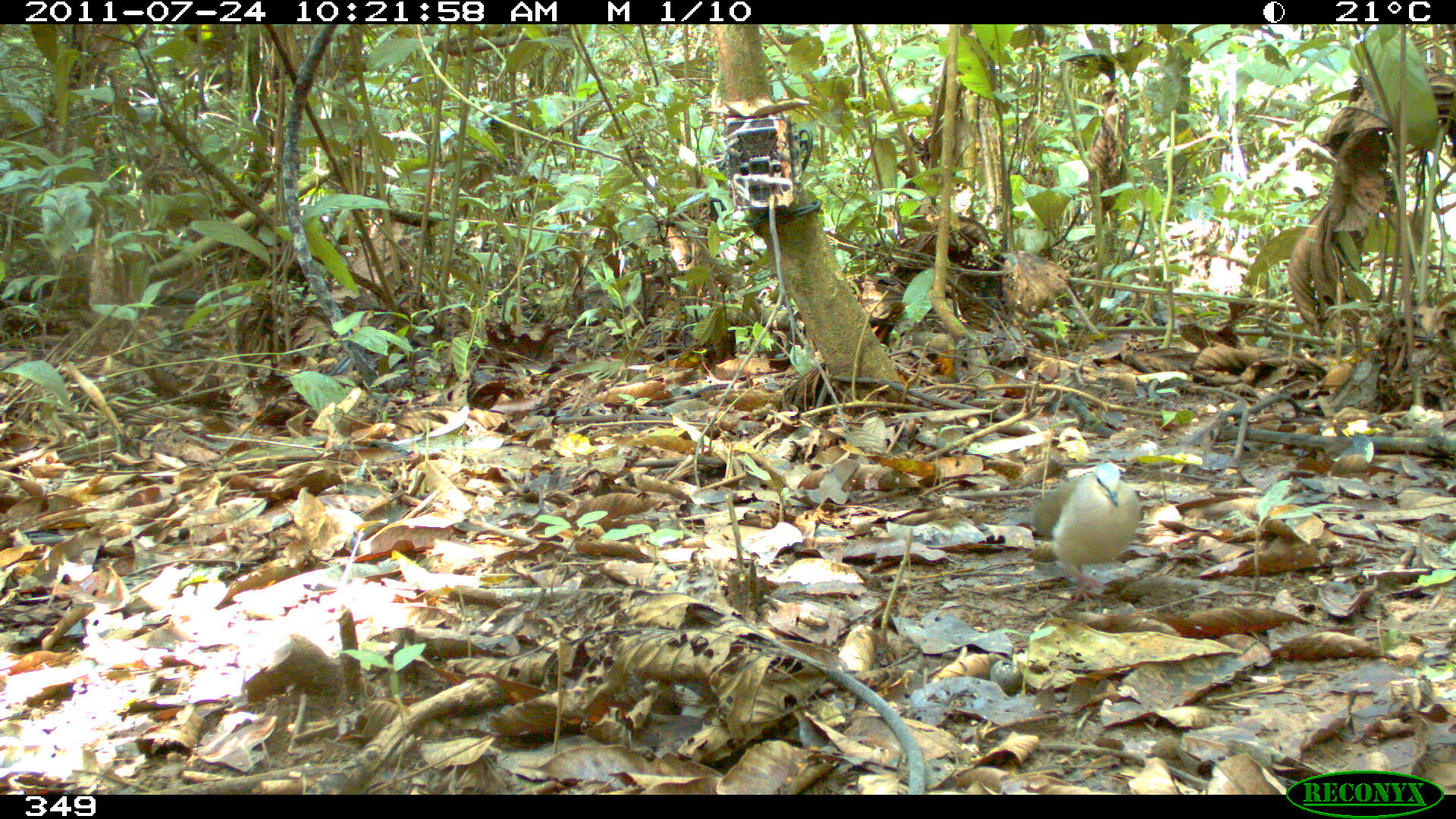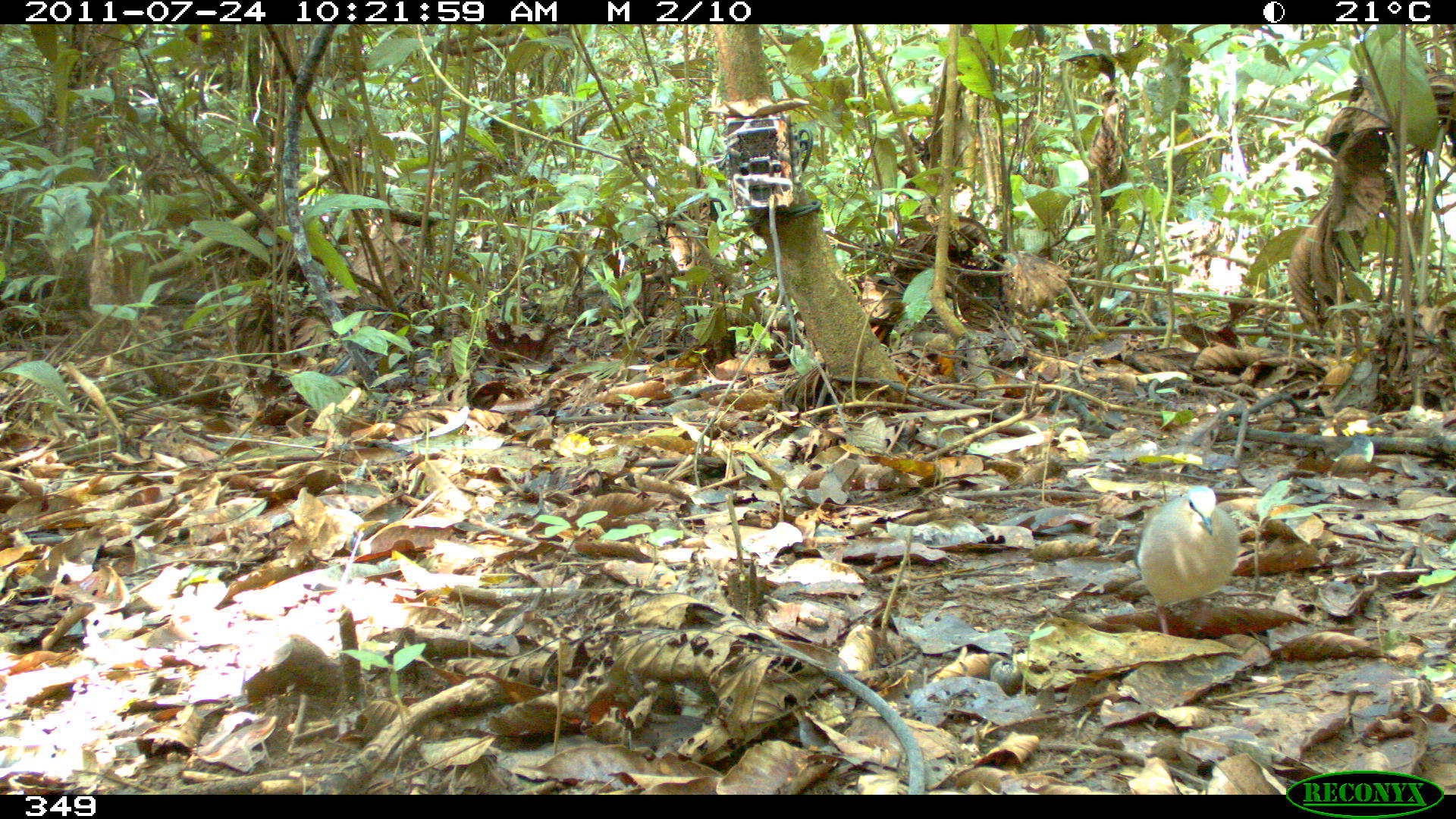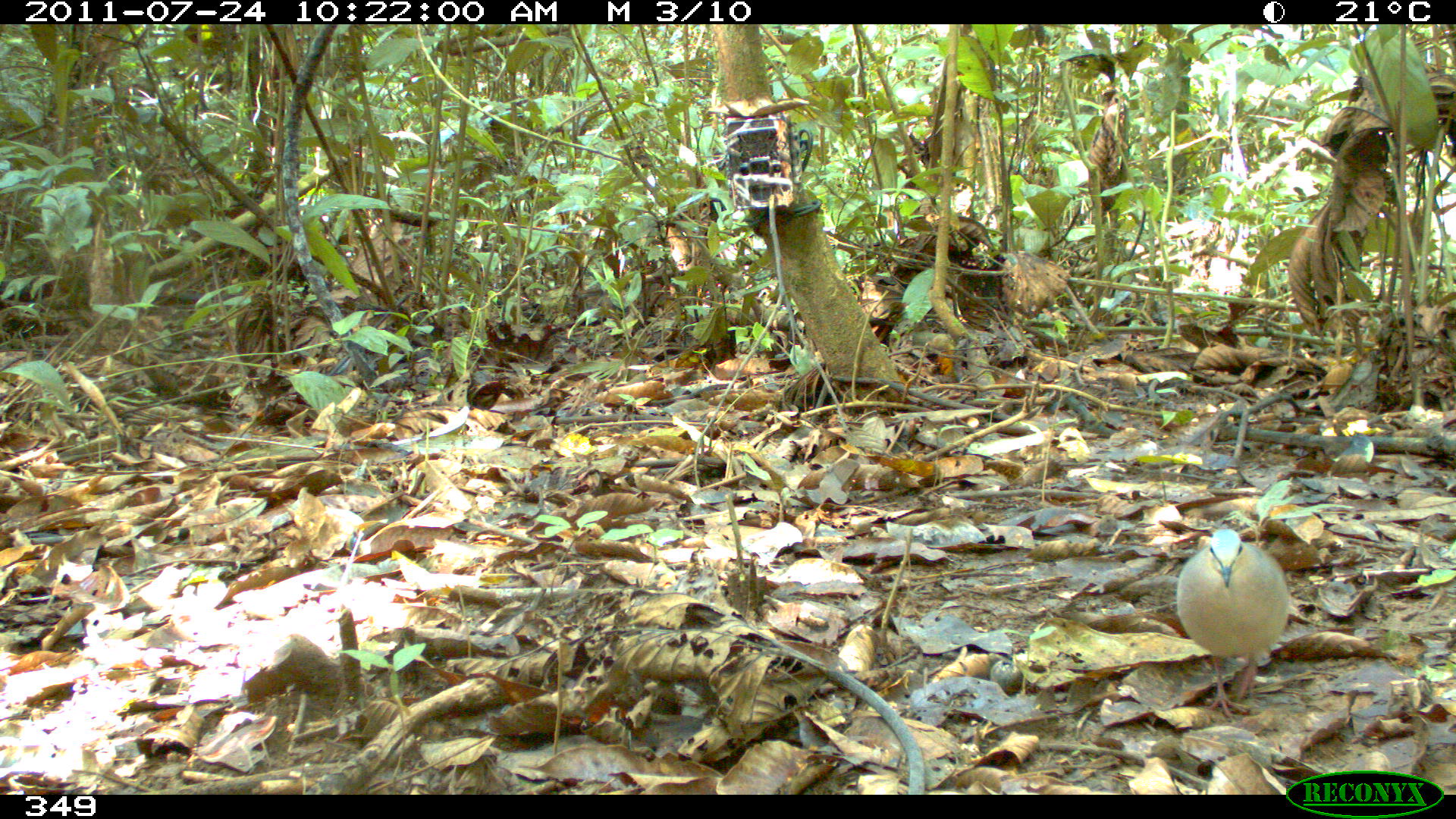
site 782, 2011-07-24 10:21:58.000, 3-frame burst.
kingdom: Animalia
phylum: Chordata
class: Aves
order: Columbiformes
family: Columbidae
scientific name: Columbidae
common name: dove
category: paloma